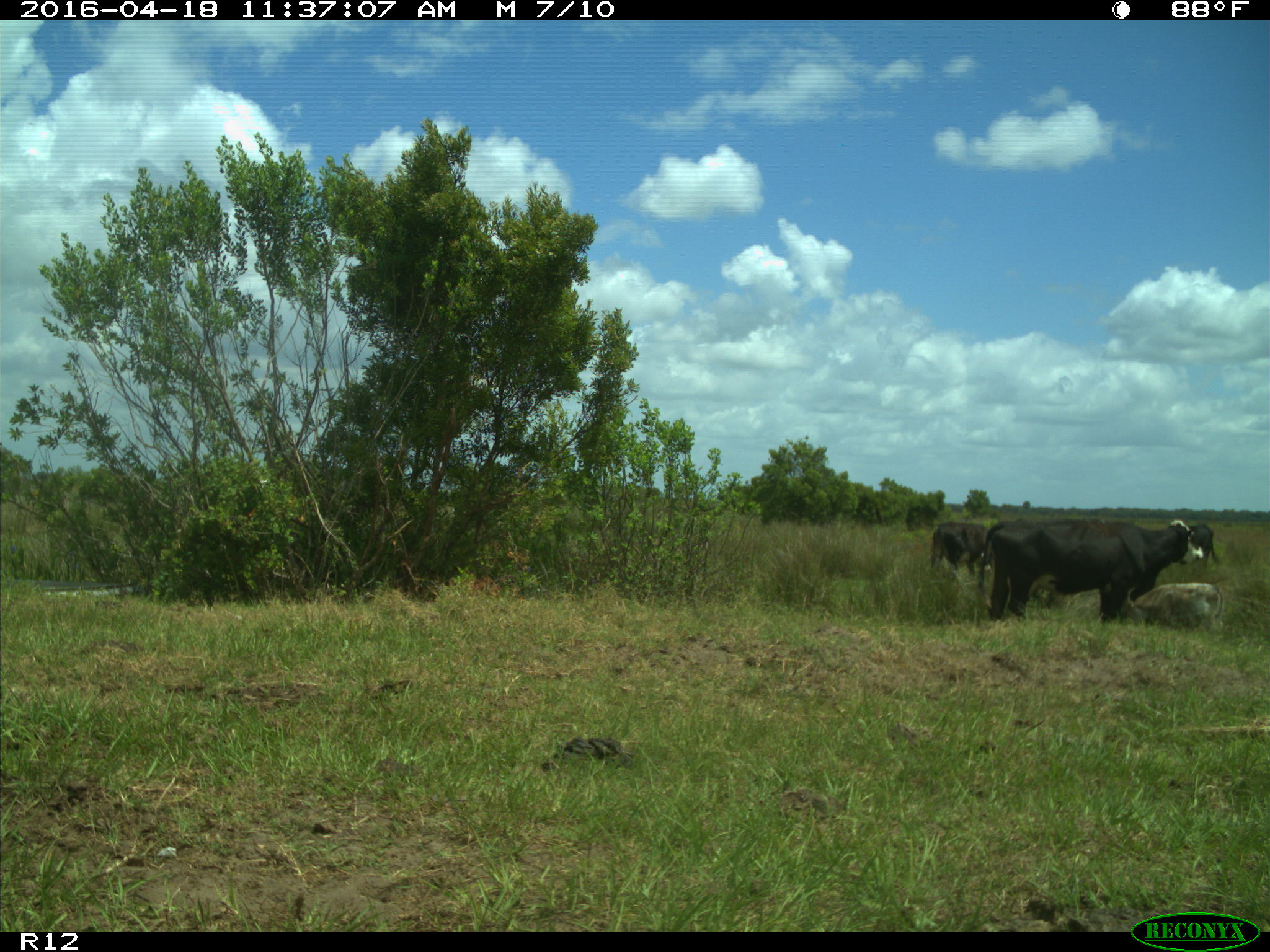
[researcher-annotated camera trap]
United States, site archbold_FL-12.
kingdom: Animalia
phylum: Chordata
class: Mammalia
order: Artiodactyla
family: Bovidae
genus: Bos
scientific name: Bos taurus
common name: domestic cow